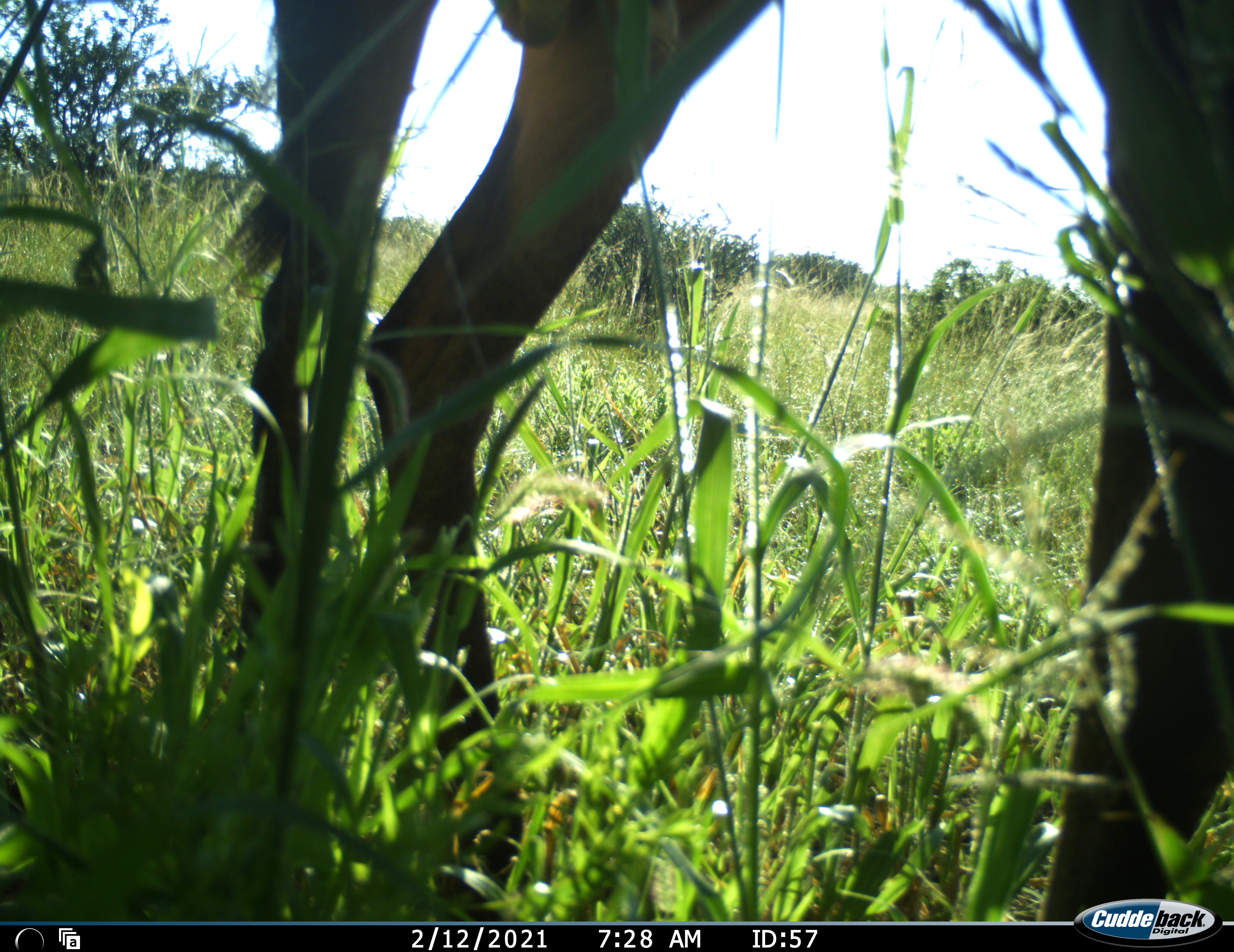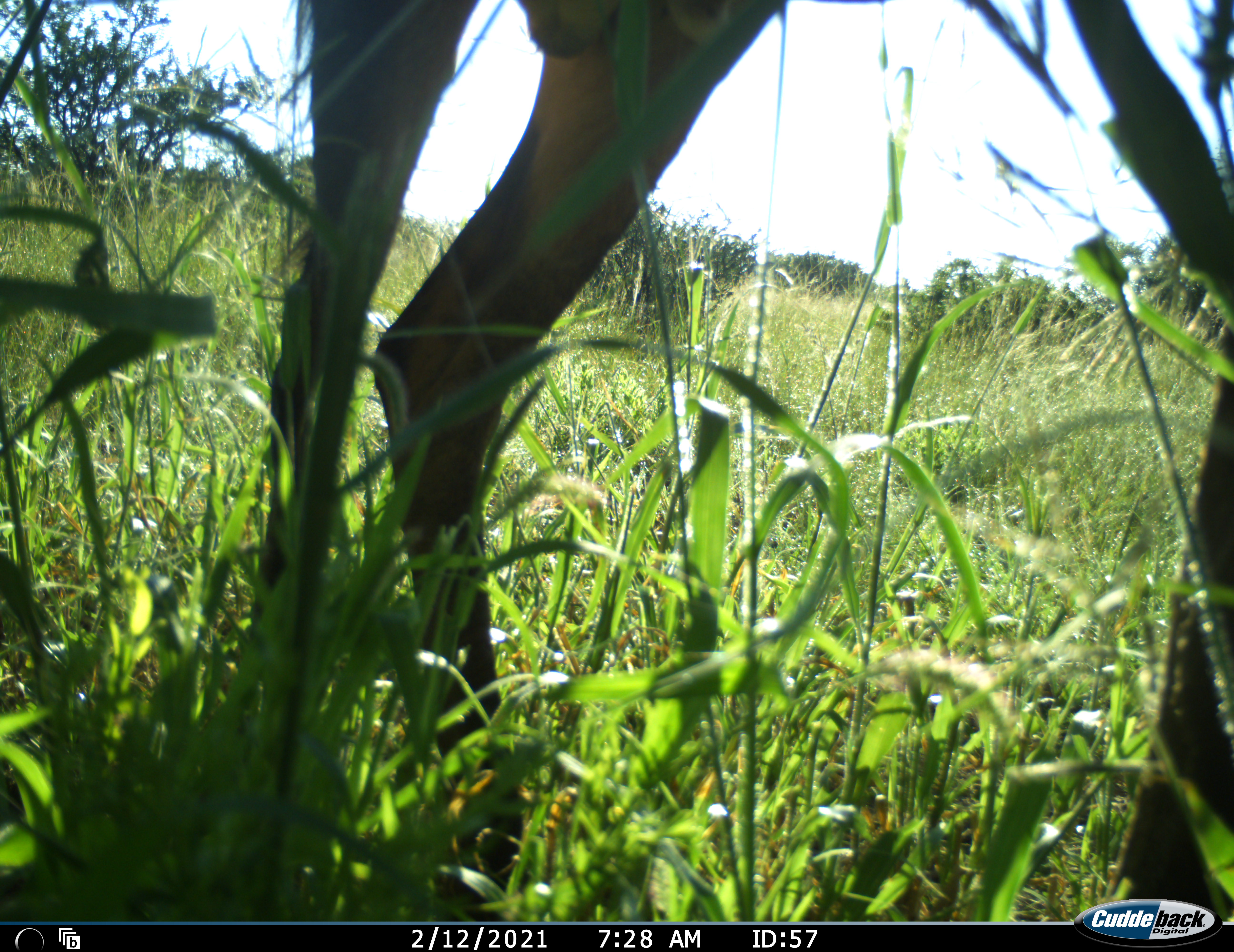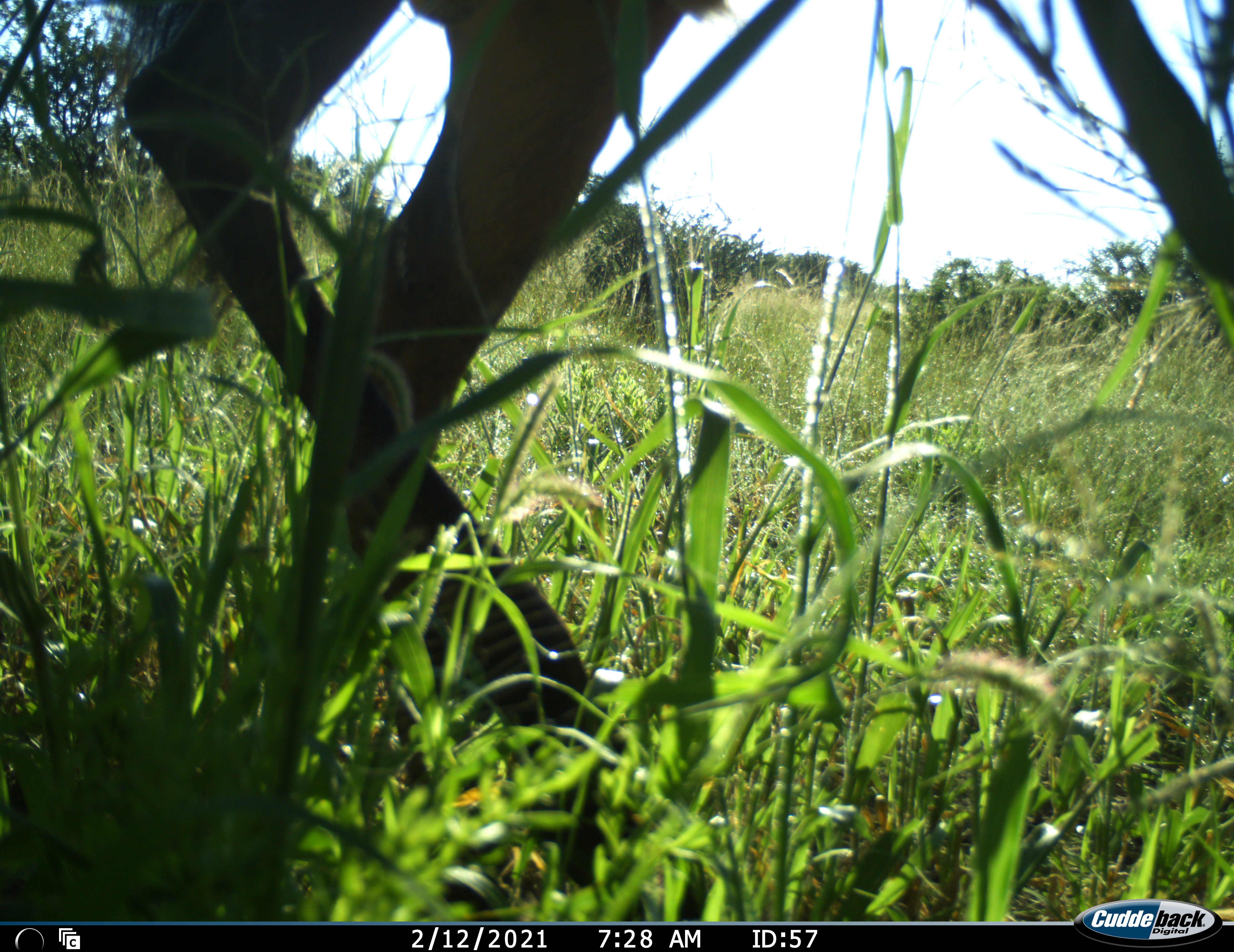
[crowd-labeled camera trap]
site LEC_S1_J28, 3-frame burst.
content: unidentified animal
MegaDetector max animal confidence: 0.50